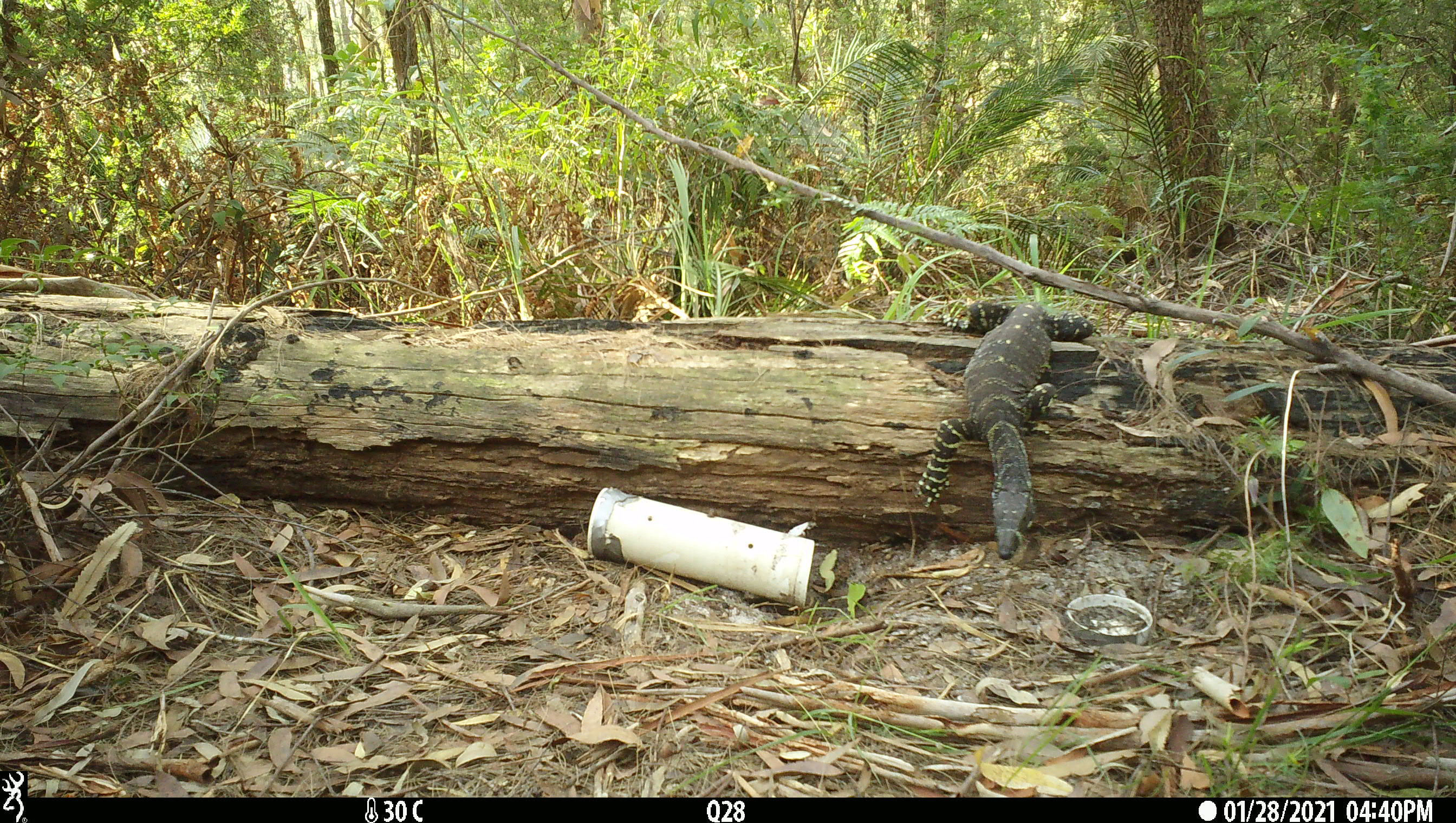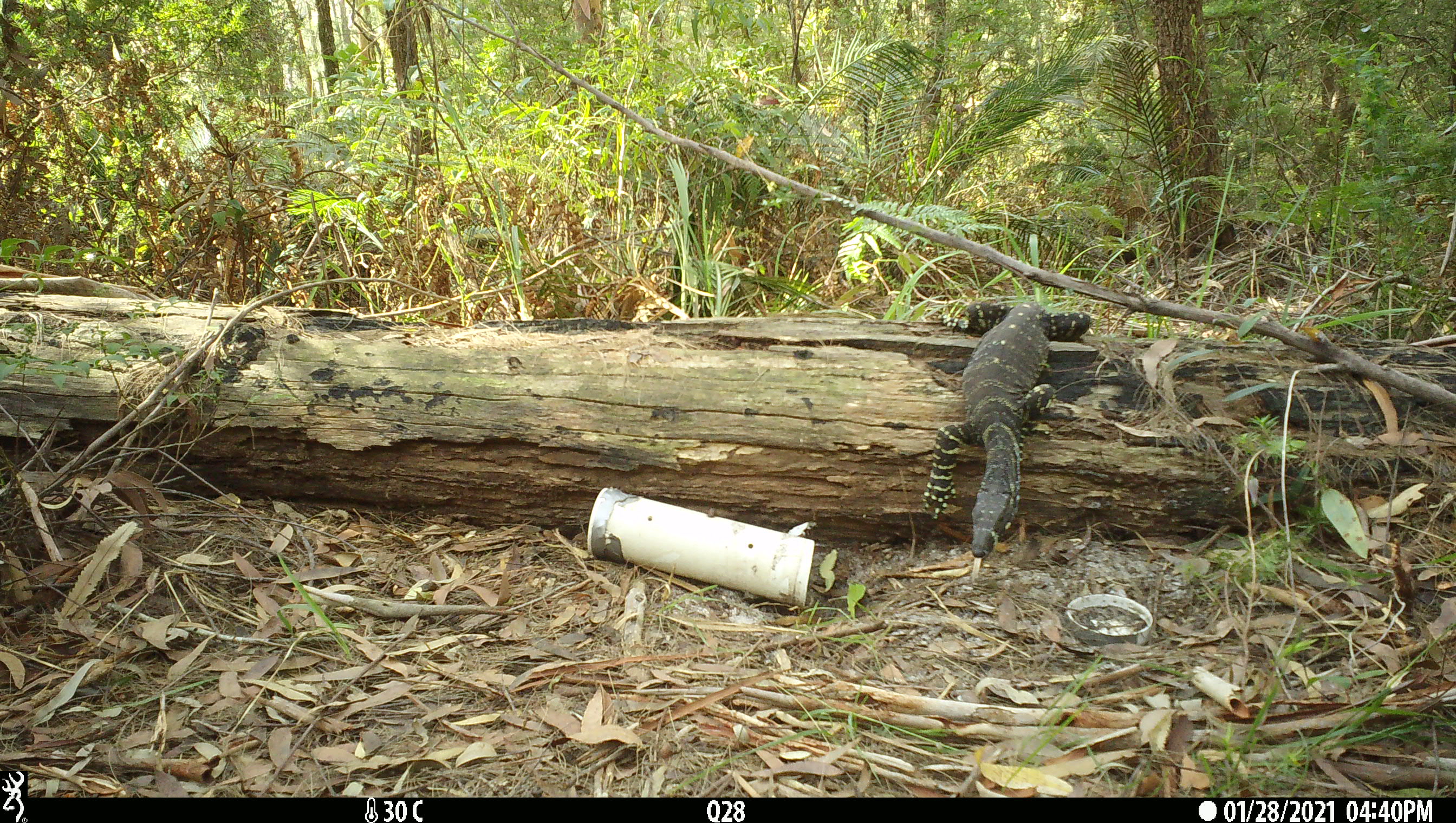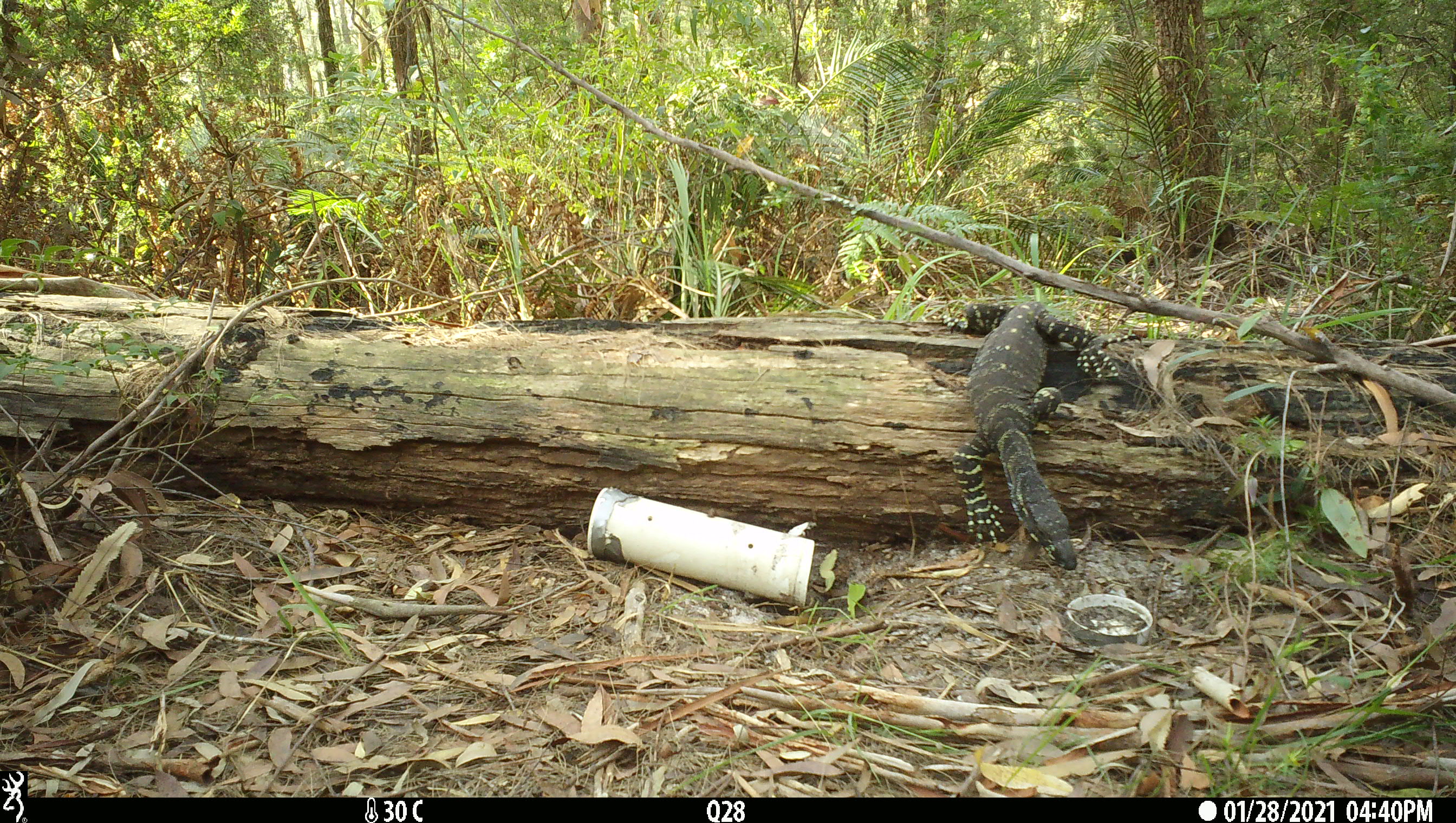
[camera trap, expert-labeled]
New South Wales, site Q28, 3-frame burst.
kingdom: Animalia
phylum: Chordata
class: Reptilia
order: Squamata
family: Varanidae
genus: Varanus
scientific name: Varanus varius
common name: lace monitor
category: goanna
Goanna (lace monitor) (Varanus varius).